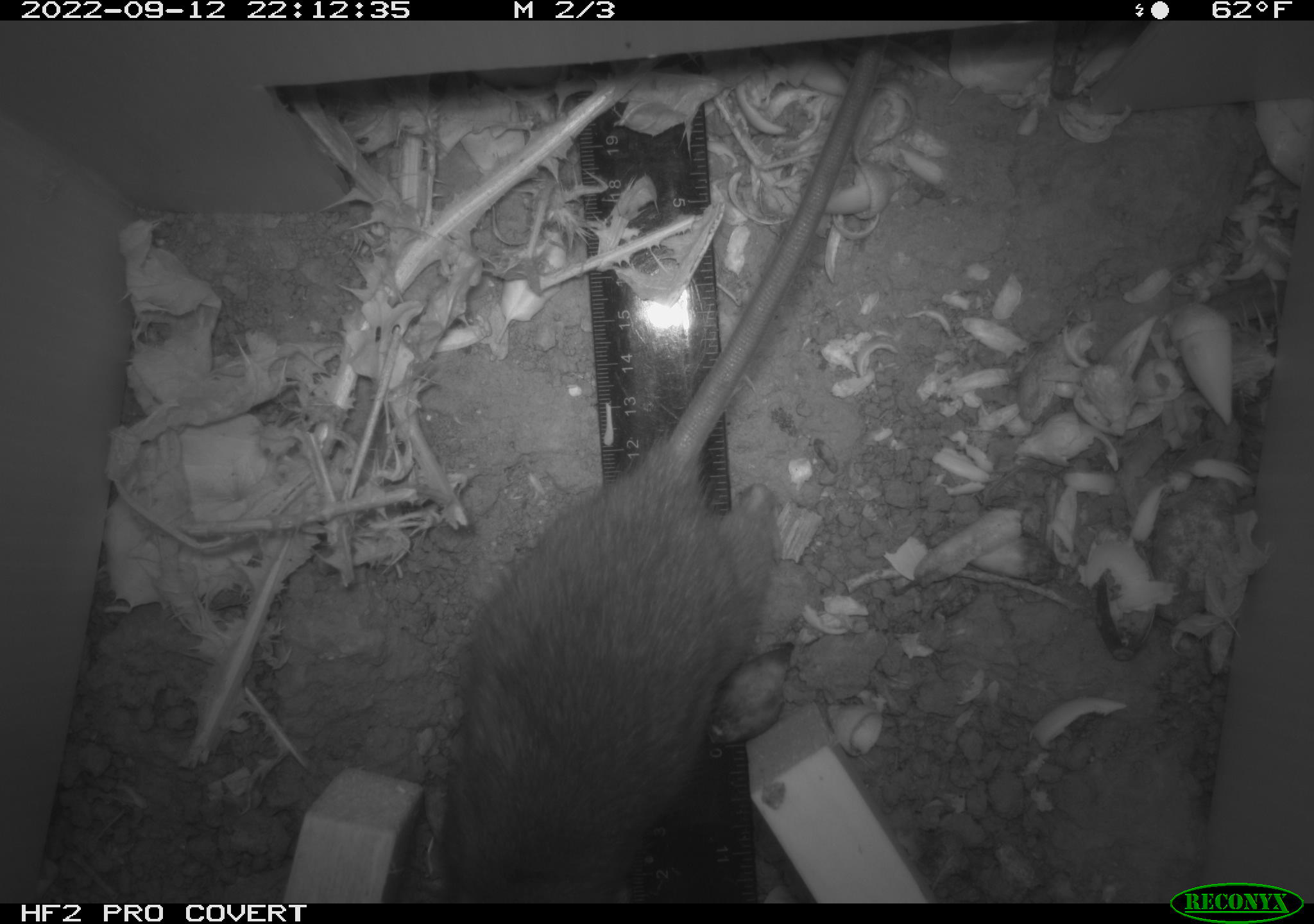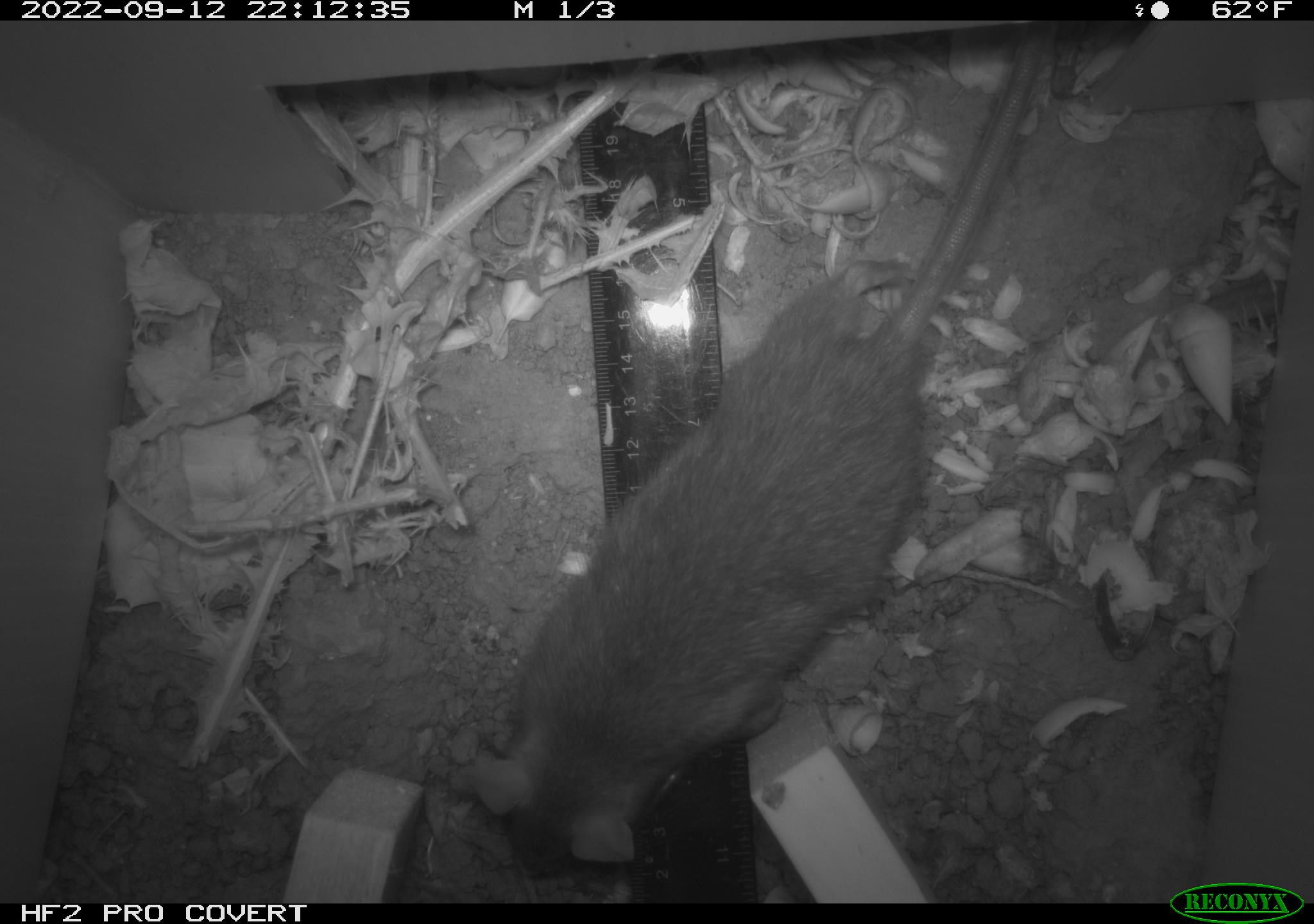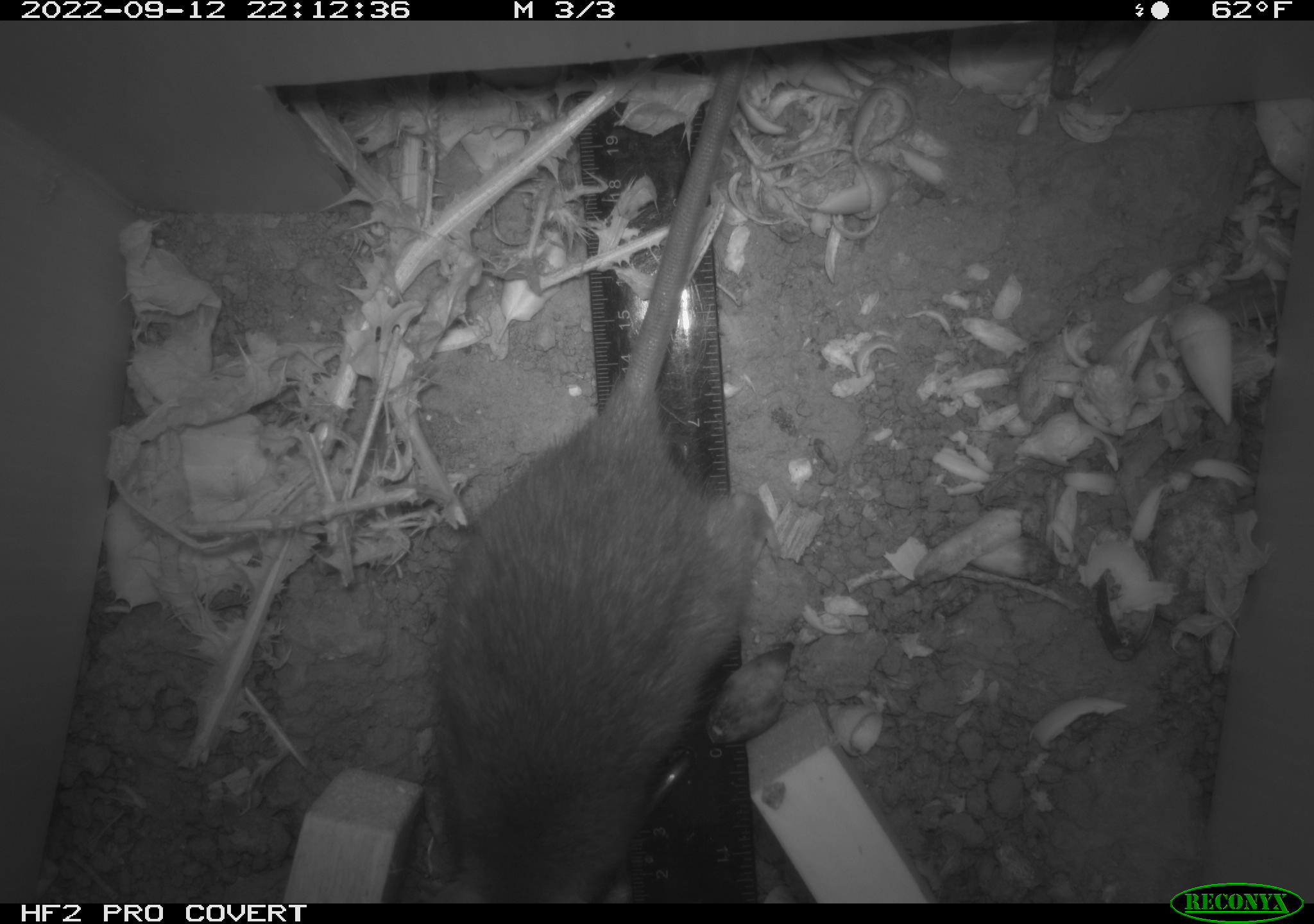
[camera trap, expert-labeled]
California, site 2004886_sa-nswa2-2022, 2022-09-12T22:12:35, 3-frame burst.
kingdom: Animalia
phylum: Chordata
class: Mammalia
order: Rodentia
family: Muridae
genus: Rattus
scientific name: Rattus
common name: rat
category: rattus species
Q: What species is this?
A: Rattus species (rat) (Rattus).